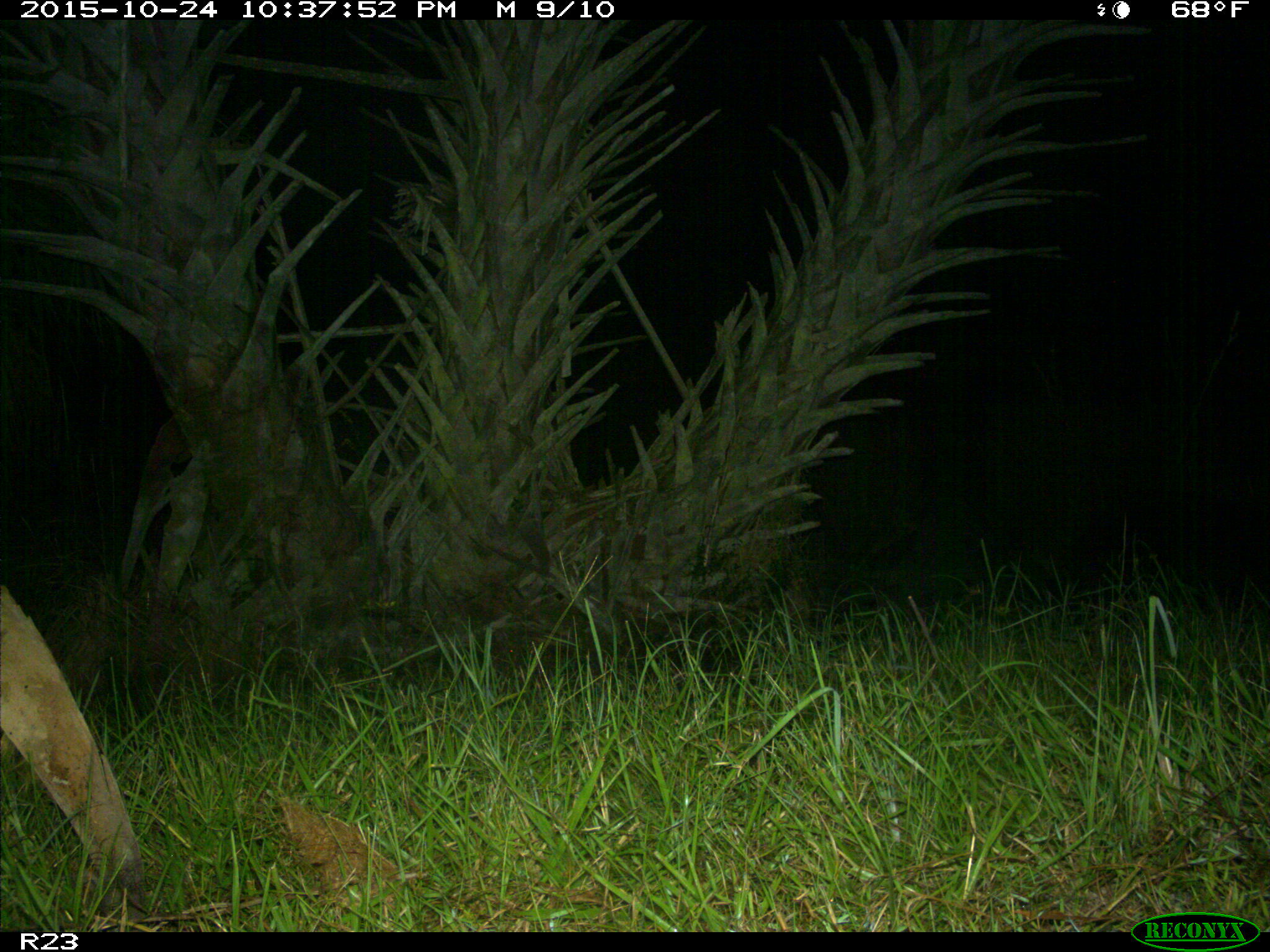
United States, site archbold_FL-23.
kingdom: Animalia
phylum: Chordata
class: Mammalia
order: Artiodactyla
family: Suidae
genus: Sus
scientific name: Sus scrofa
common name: wild boar